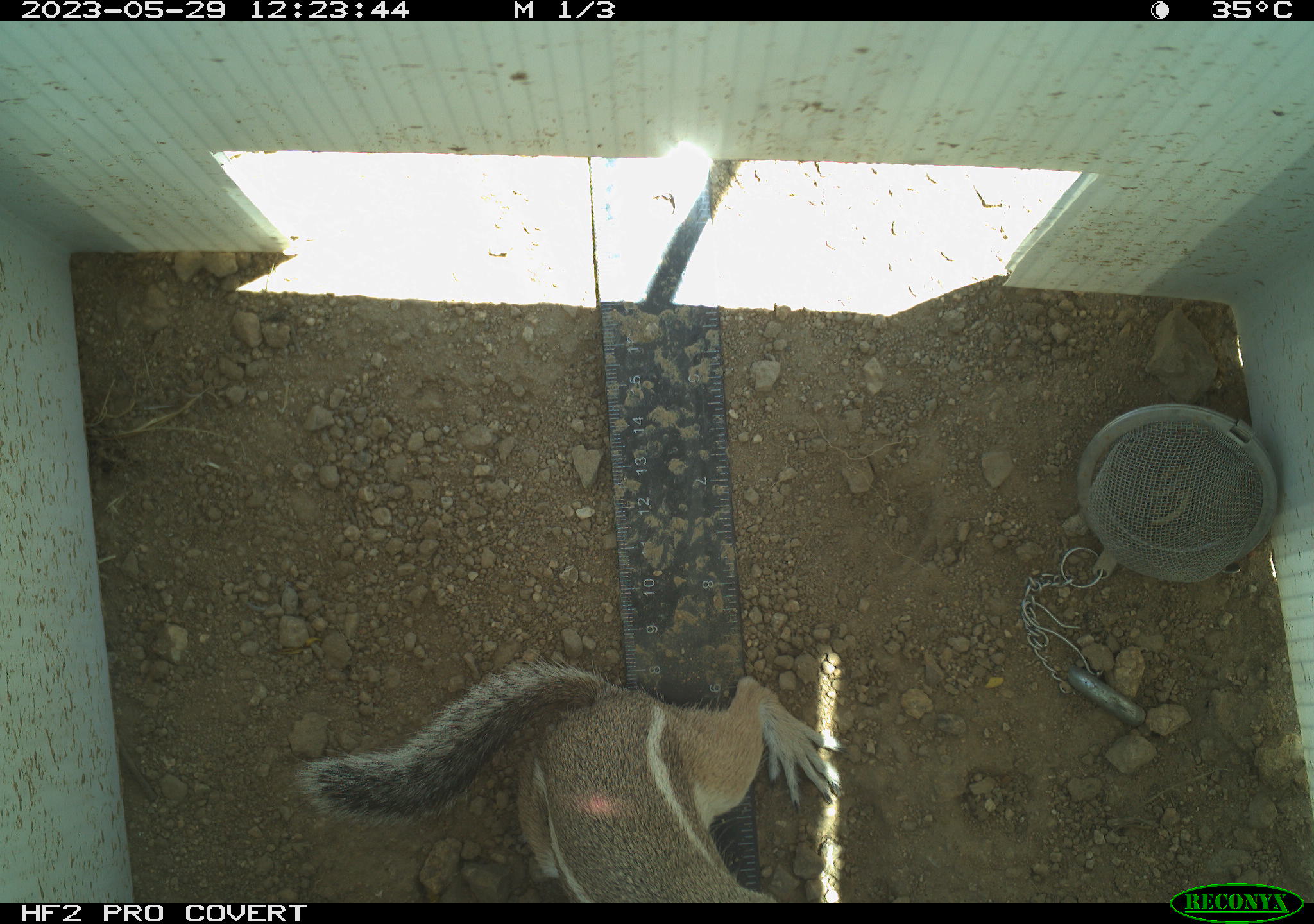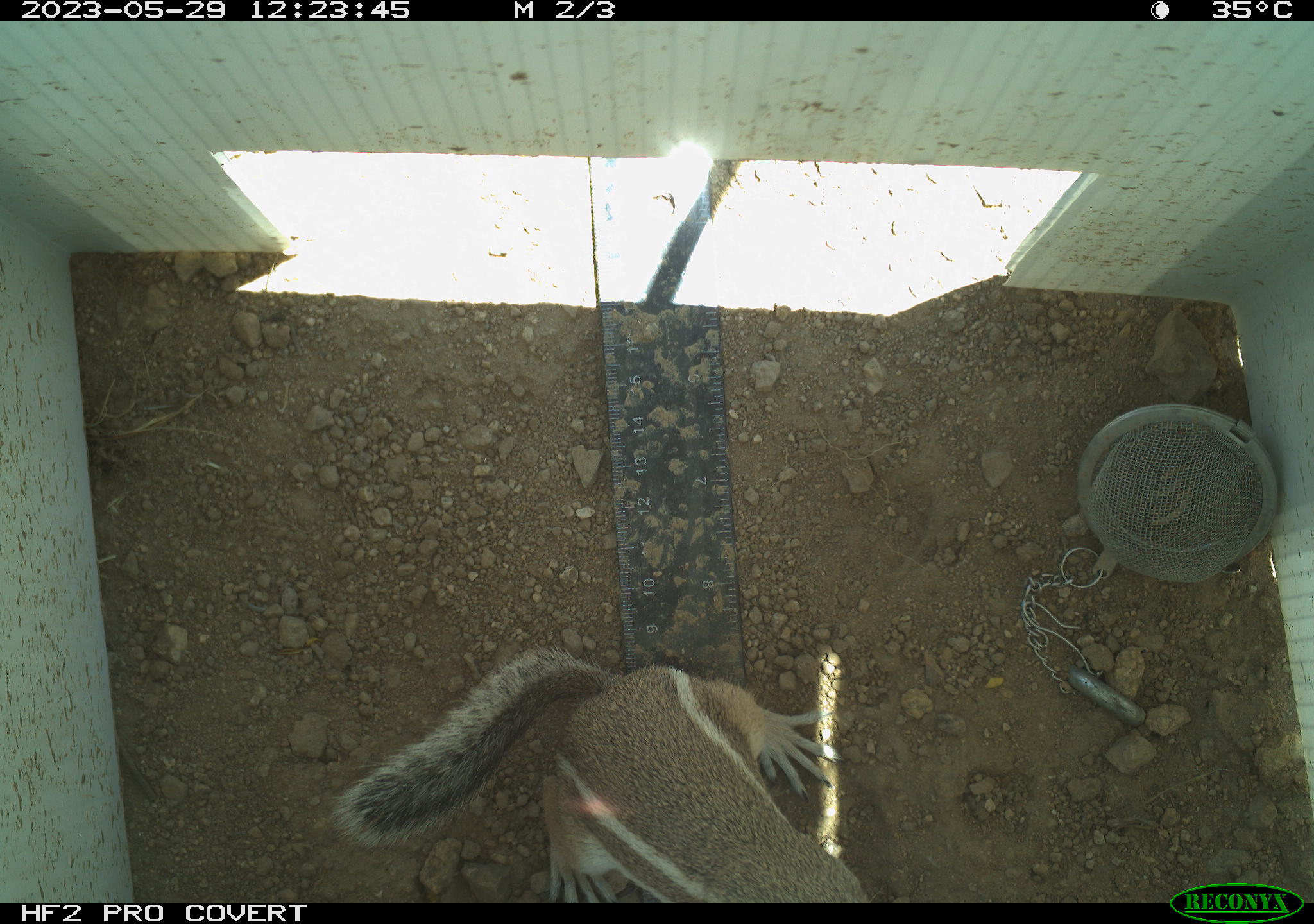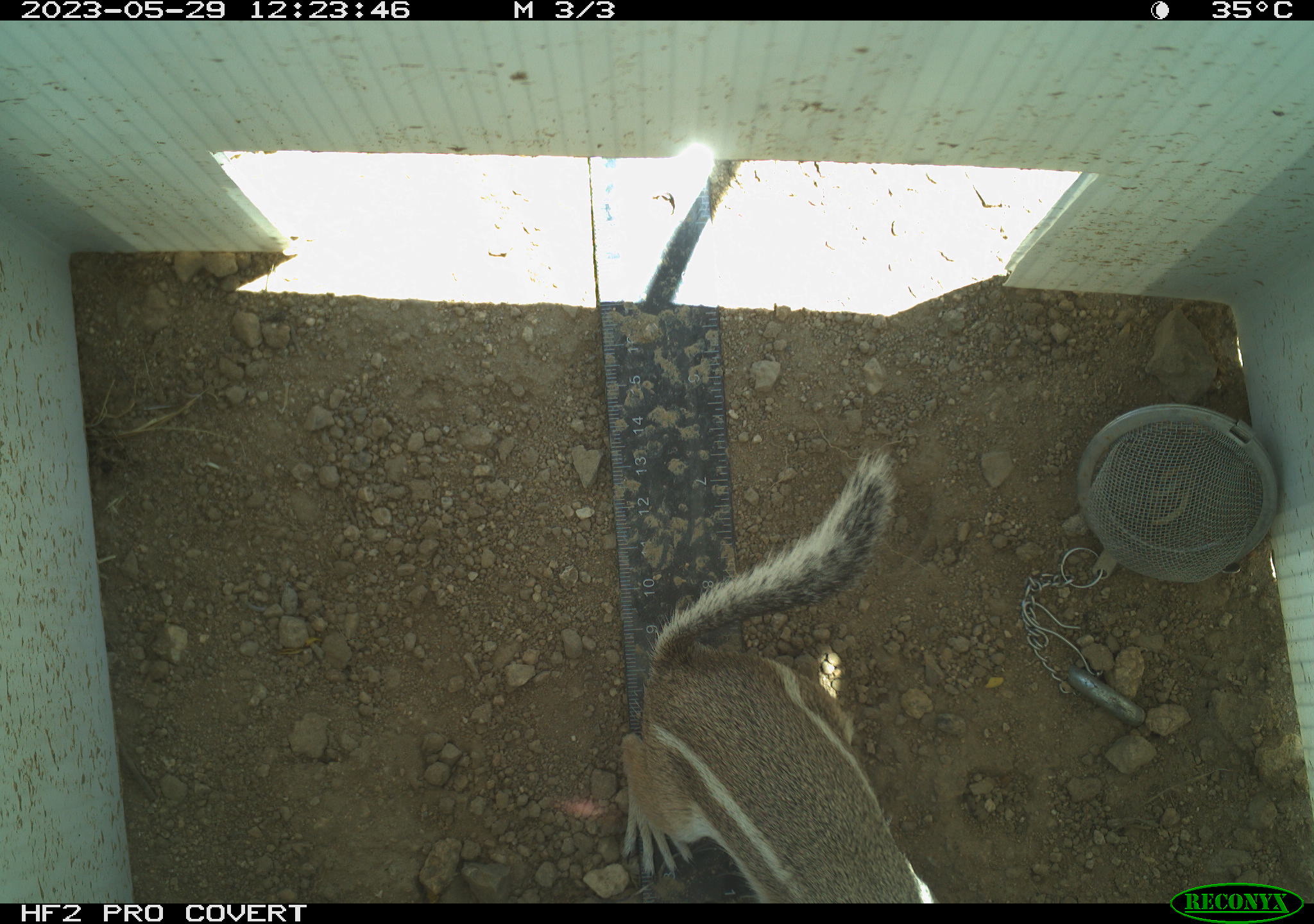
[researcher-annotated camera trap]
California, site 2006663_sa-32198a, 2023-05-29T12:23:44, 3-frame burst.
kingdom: Animalia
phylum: Chordata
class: Mammalia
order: Rodentia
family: Sciuridae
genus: Ammospermophilus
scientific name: Ammospermophilus leucurus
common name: white-tailed antelope squirrel